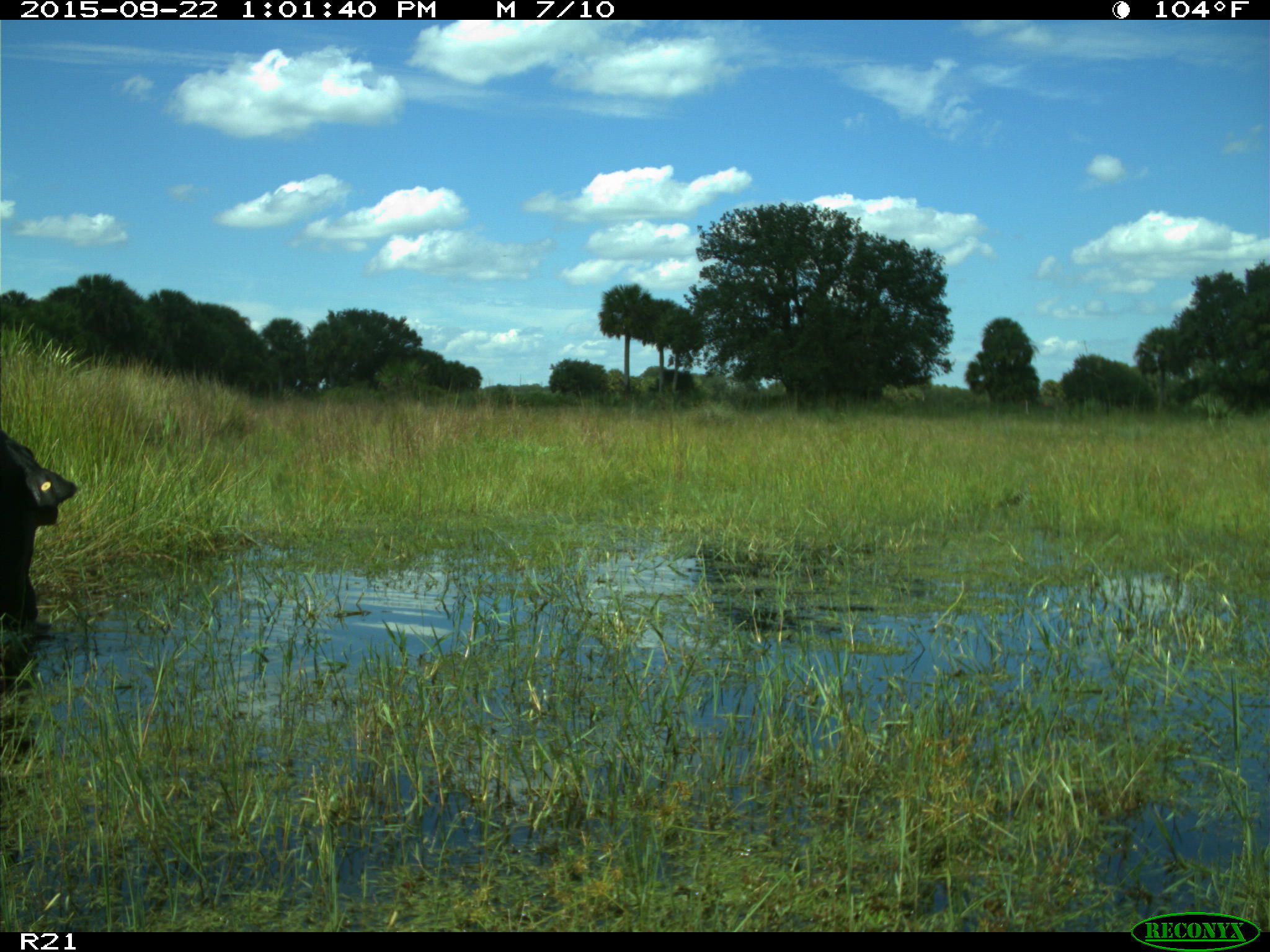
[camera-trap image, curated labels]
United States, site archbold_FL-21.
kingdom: Animalia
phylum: Chordata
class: Mammalia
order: Artiodactyla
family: Bovidae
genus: Bos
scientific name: Bos taurus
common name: domestic cow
Bos taurus (domestic cow).